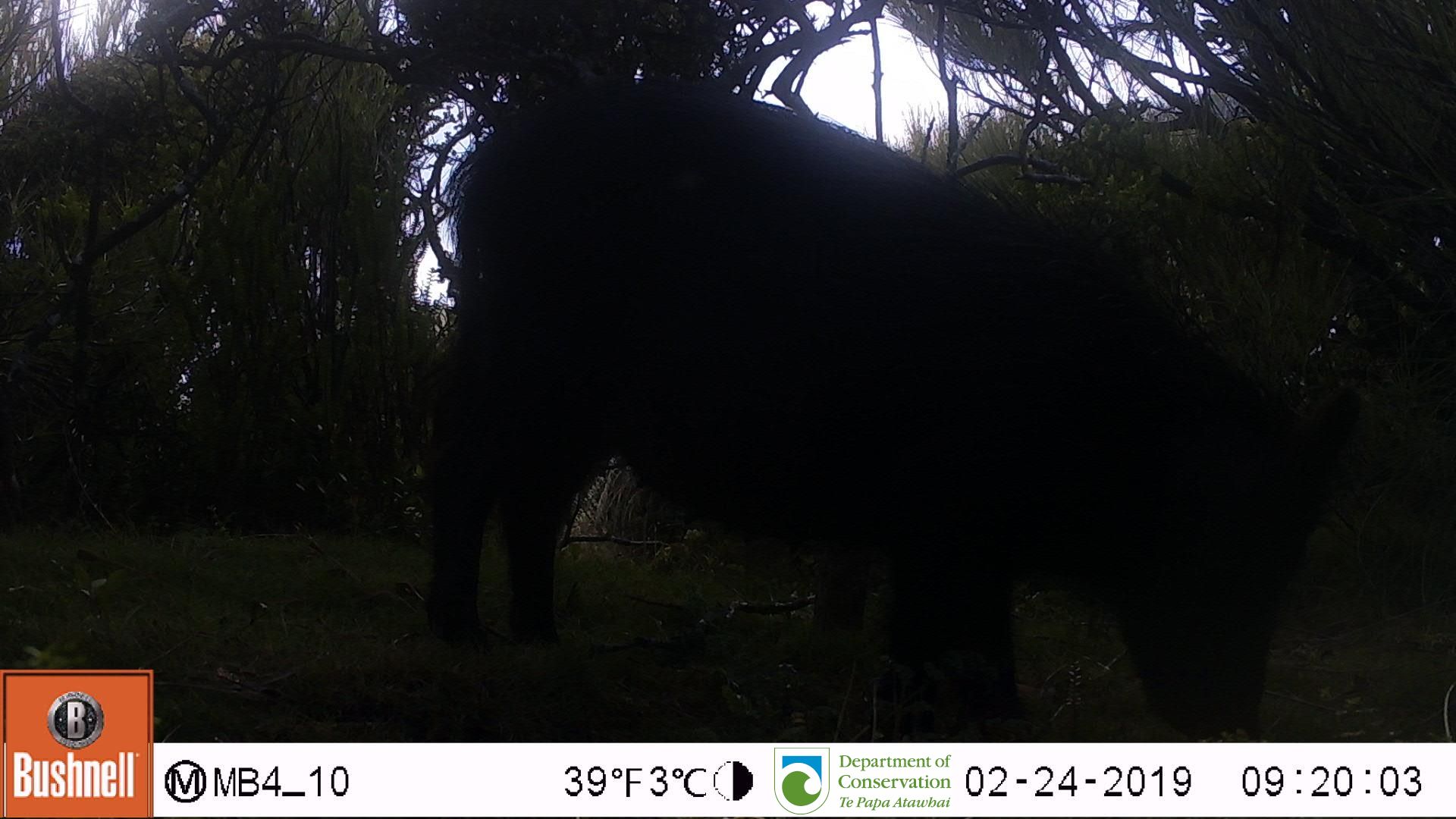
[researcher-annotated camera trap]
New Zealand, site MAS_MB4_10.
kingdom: Animalia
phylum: Chordata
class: Mammalia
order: Artiodactyla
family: Suidae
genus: Sus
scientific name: Sus scrofa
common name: pig